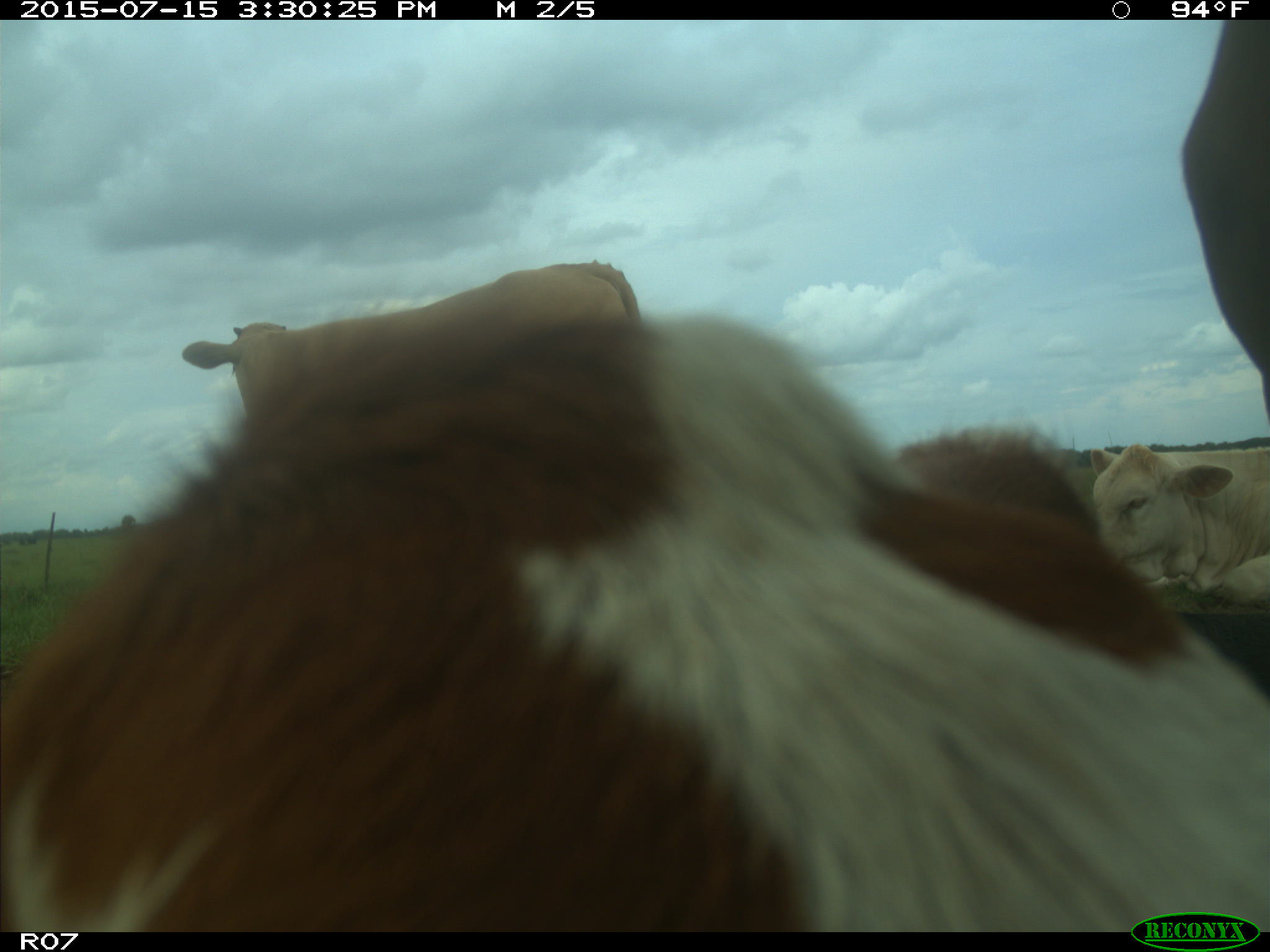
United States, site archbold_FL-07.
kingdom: Animalia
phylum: Chordata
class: Mammalia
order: Artiodactyla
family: Bovidae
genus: Bos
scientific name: Bos taurus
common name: domestic cow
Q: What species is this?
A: Bos taurus (domestic cow).